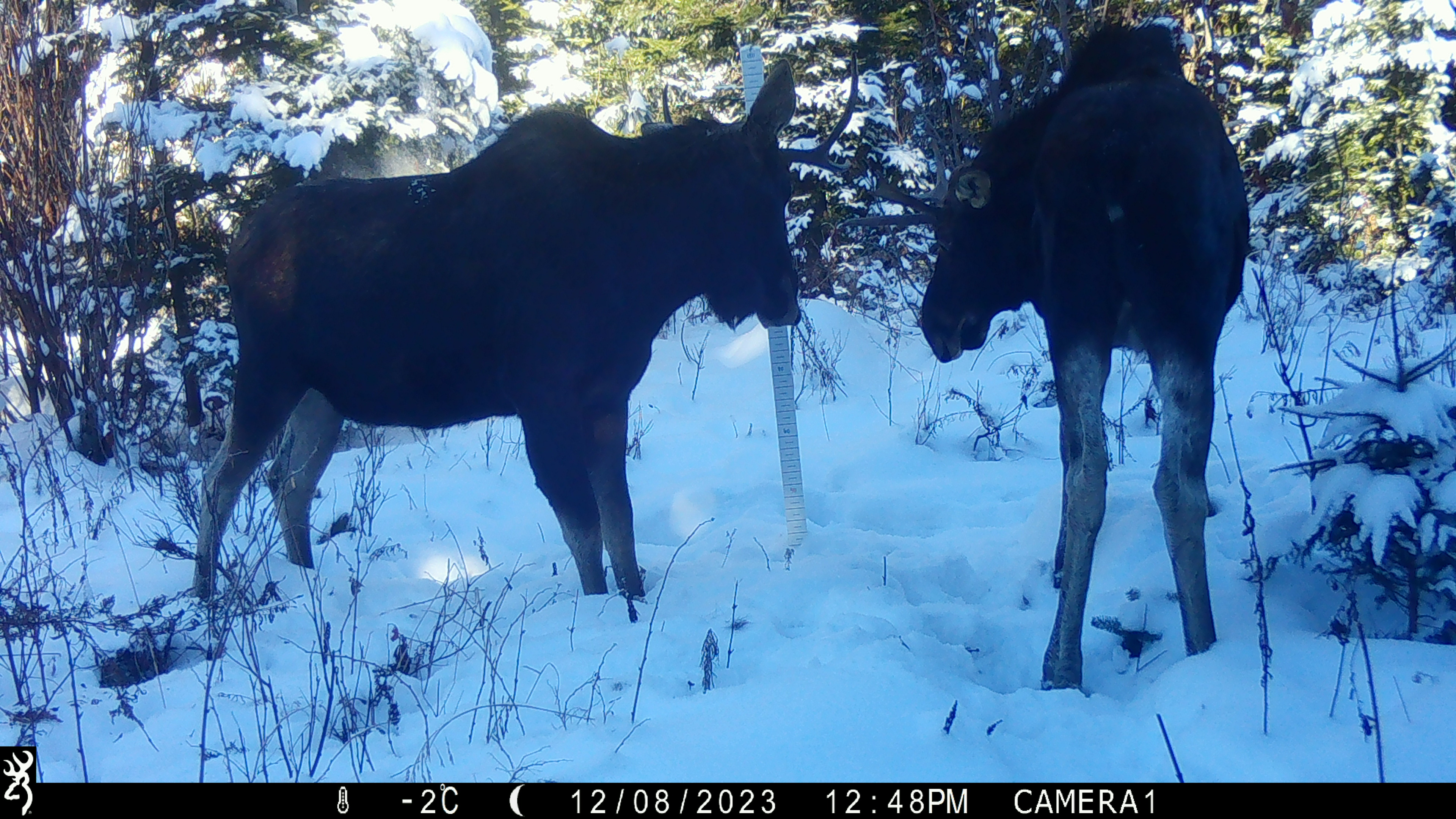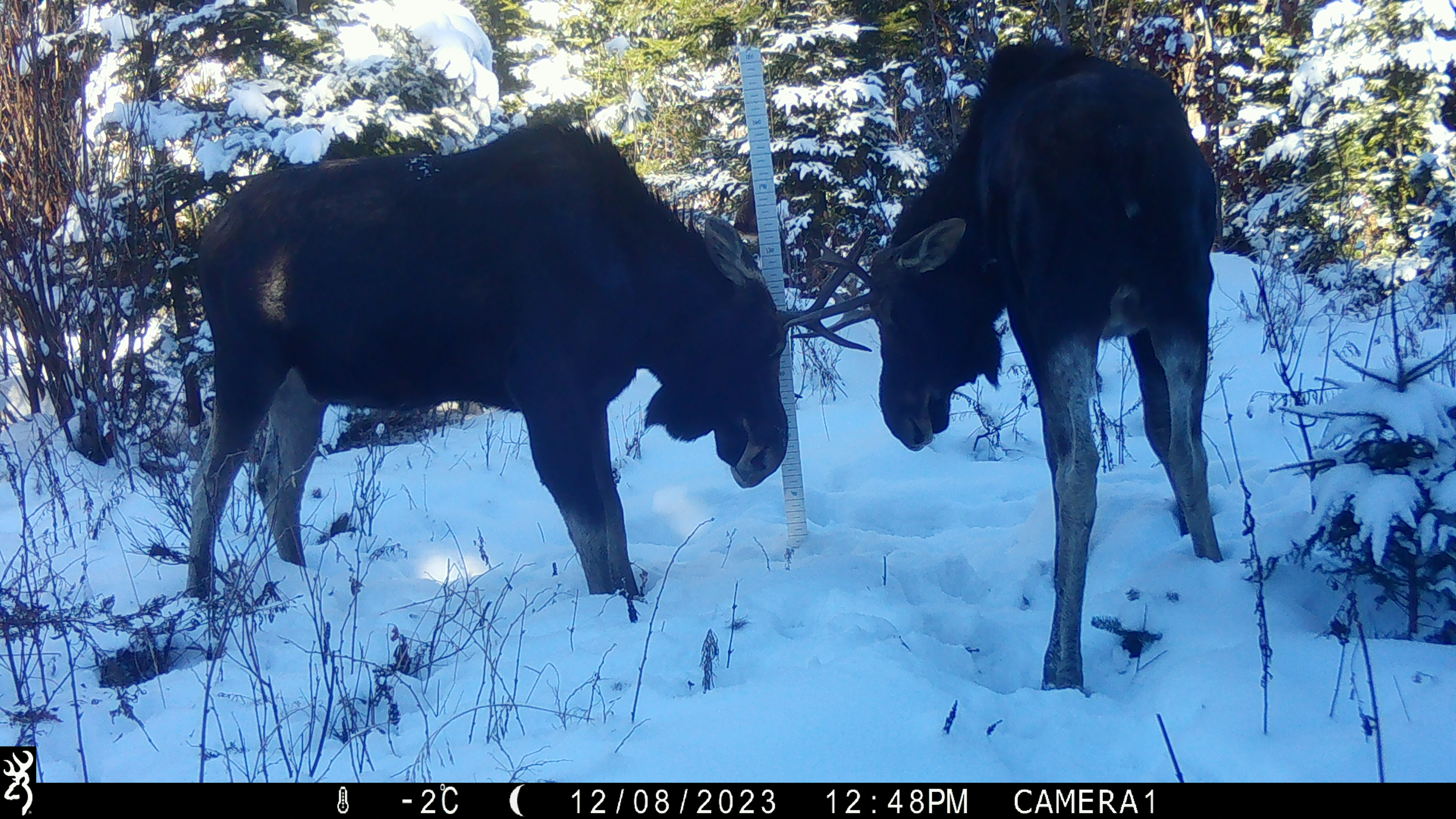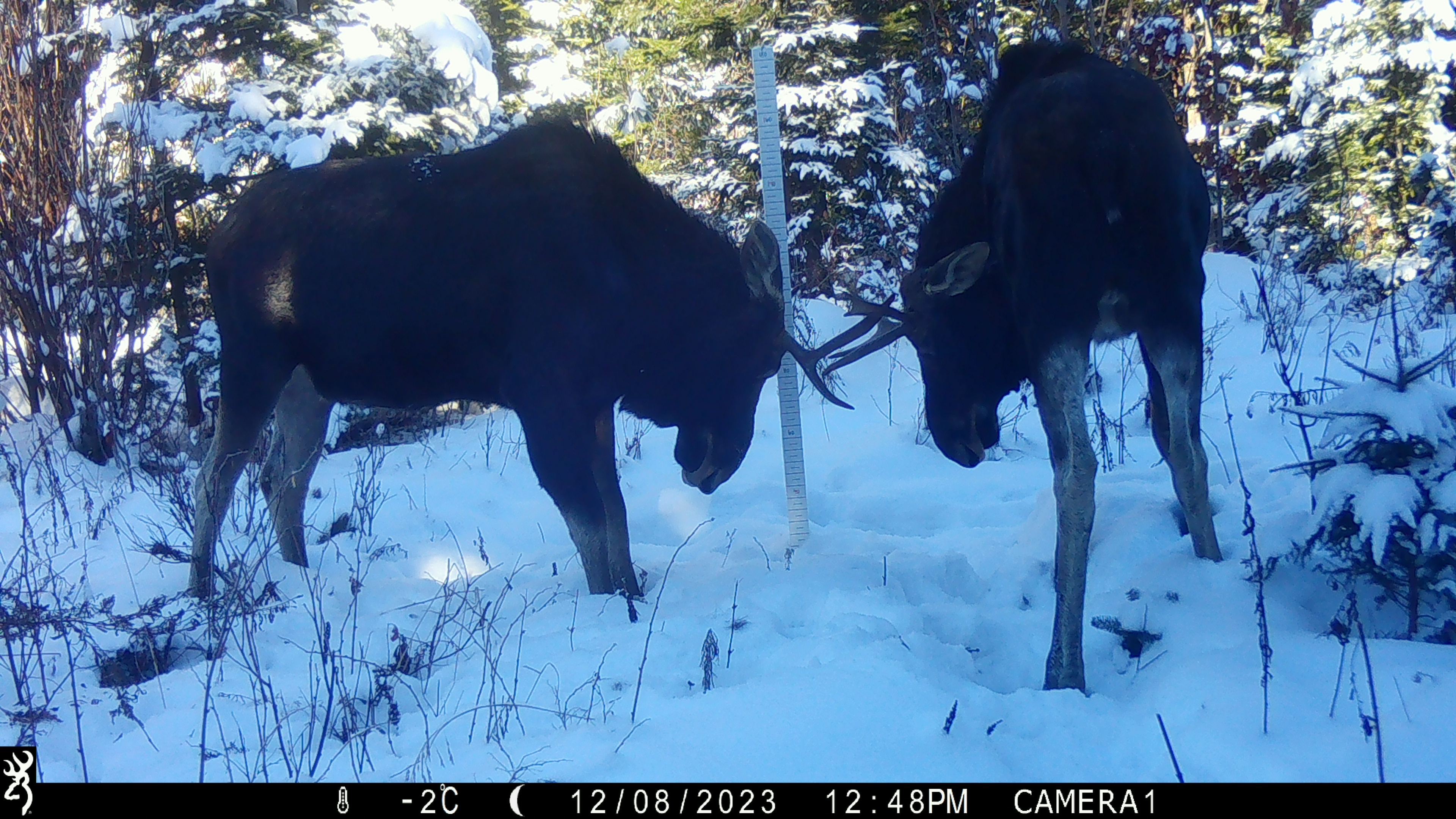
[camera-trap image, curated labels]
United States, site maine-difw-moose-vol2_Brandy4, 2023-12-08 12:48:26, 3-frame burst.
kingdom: Animalia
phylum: Chordata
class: Mammalia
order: Artiodactyla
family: Cervidae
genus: Alces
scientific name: Alces alces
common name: moose